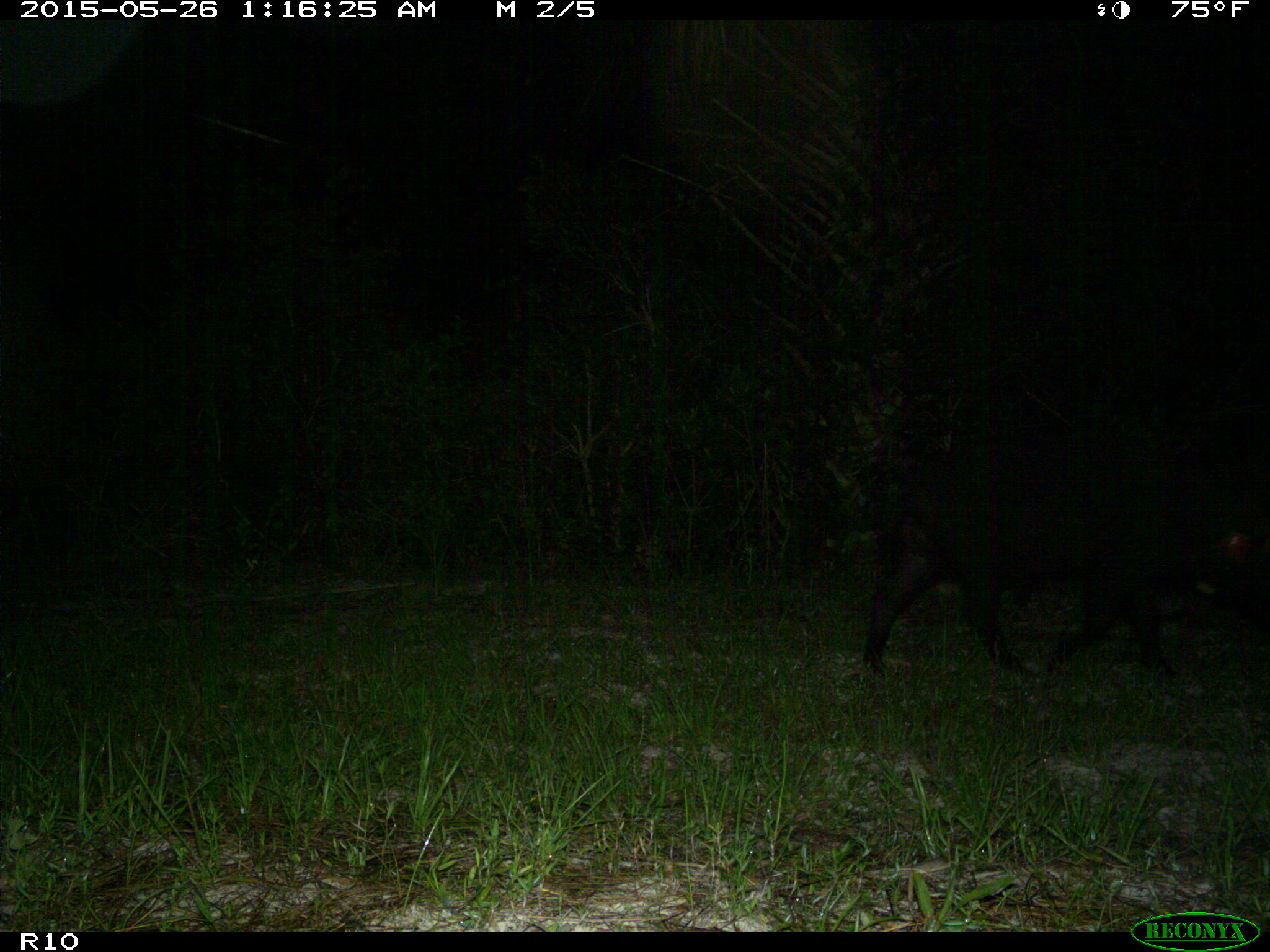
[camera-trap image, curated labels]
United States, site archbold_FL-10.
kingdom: Animalia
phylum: Chordata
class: Mammalia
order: Artiodactyla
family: Suidae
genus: Sus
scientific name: Sus scrofa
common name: wild boar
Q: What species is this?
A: Sus scrofa (wild boar).